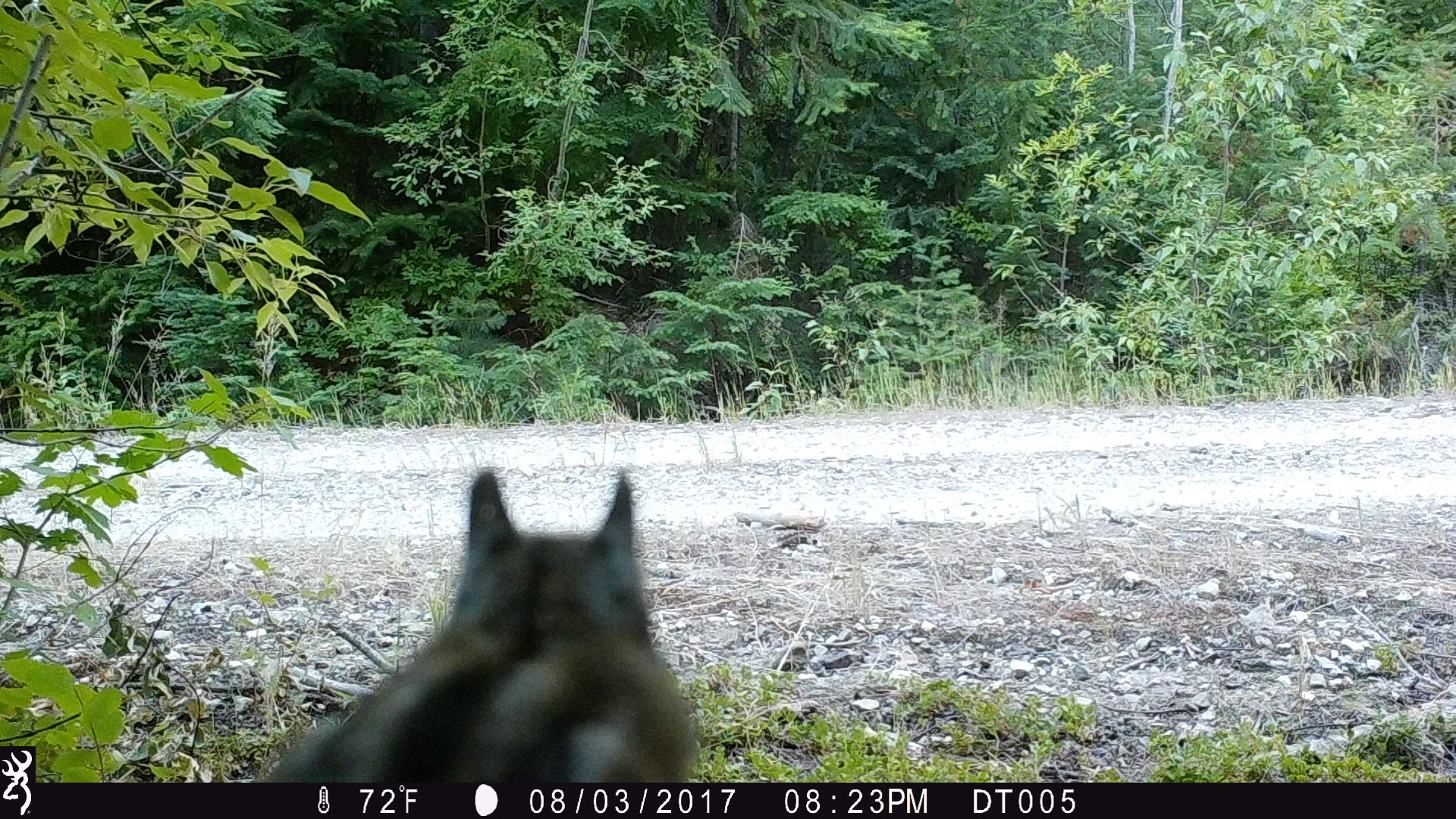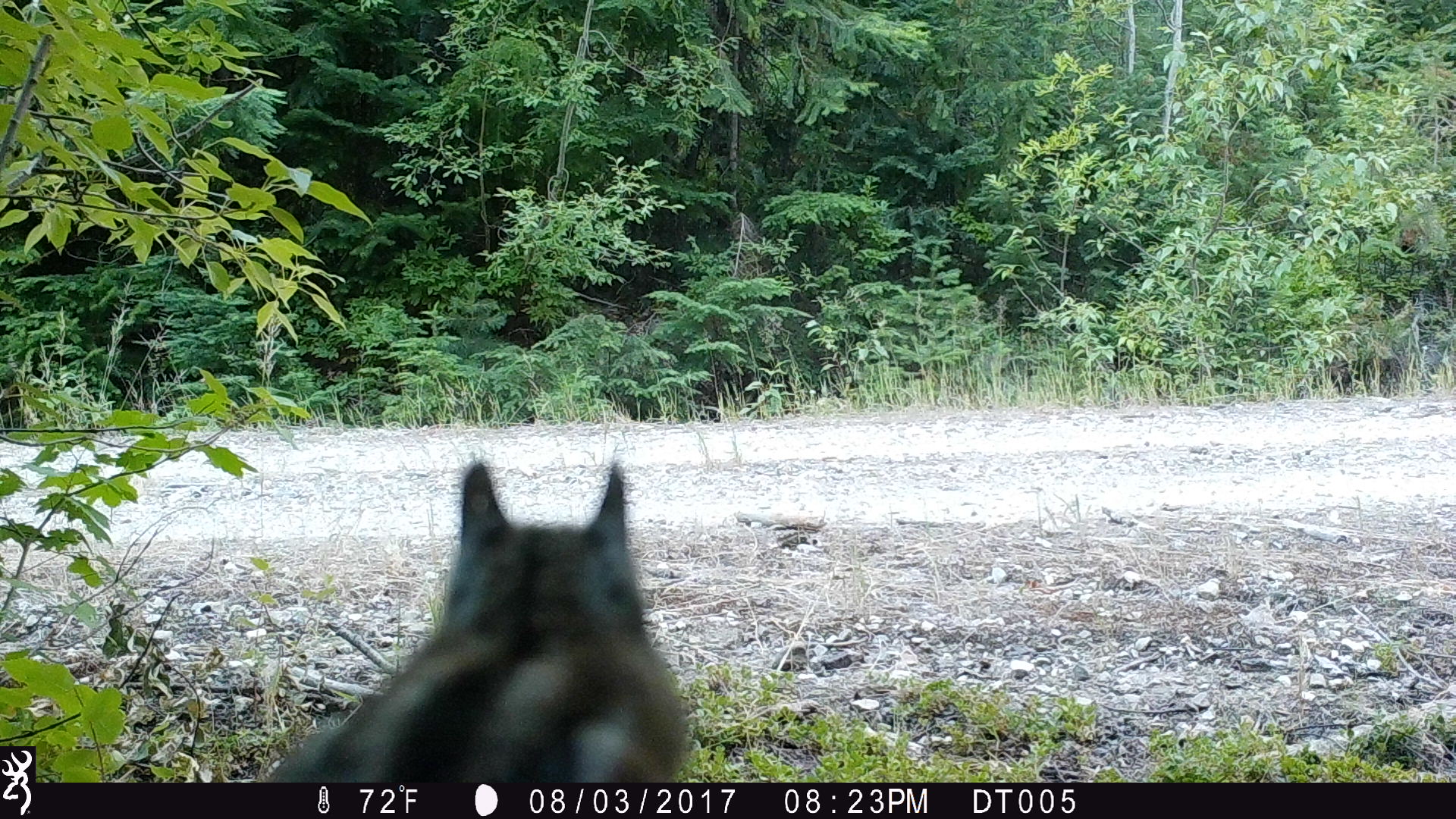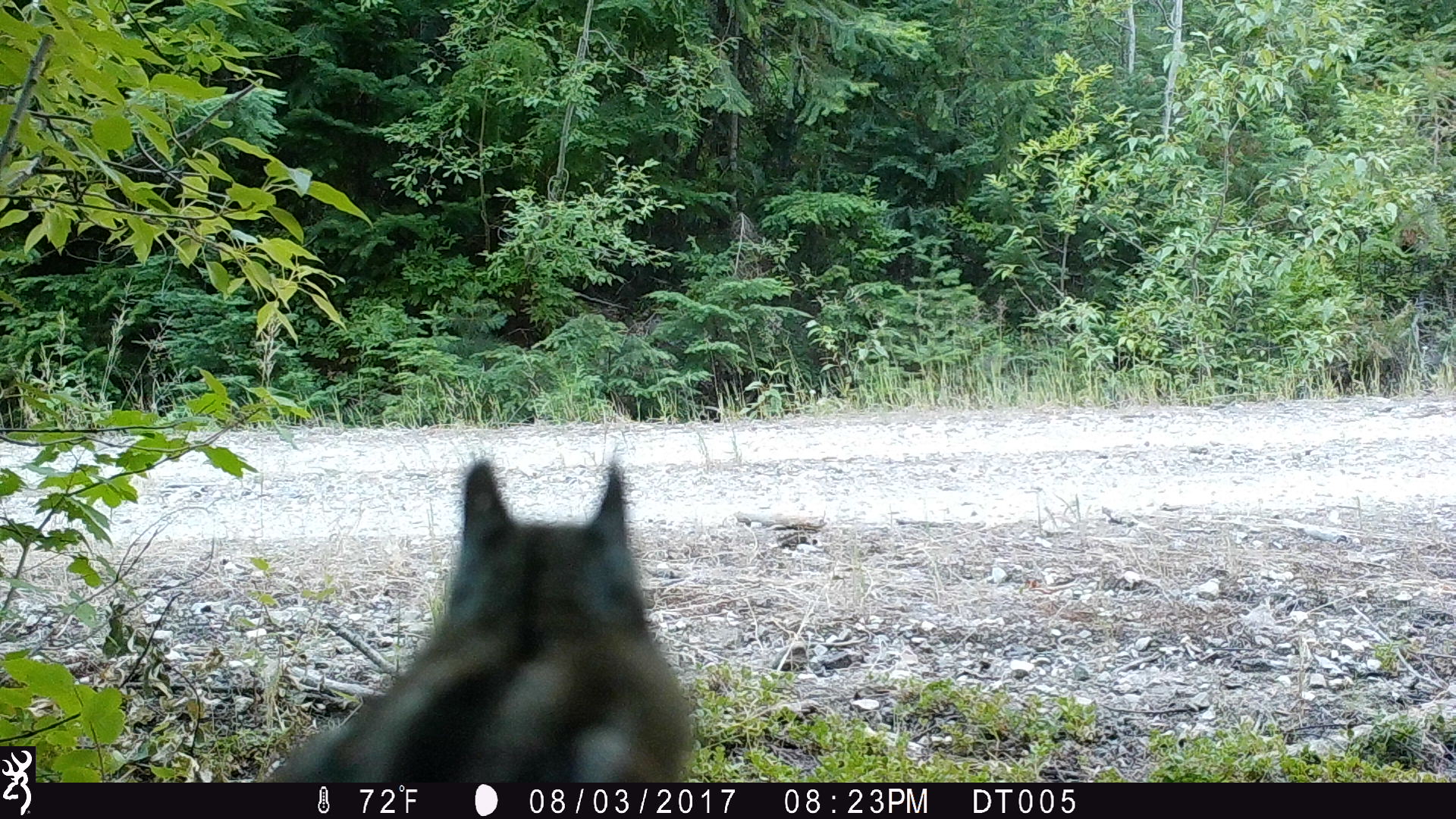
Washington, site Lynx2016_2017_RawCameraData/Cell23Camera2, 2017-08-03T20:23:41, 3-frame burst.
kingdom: Animalia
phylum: Chordata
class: Mammalia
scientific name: Mammalia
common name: small mammal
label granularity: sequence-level